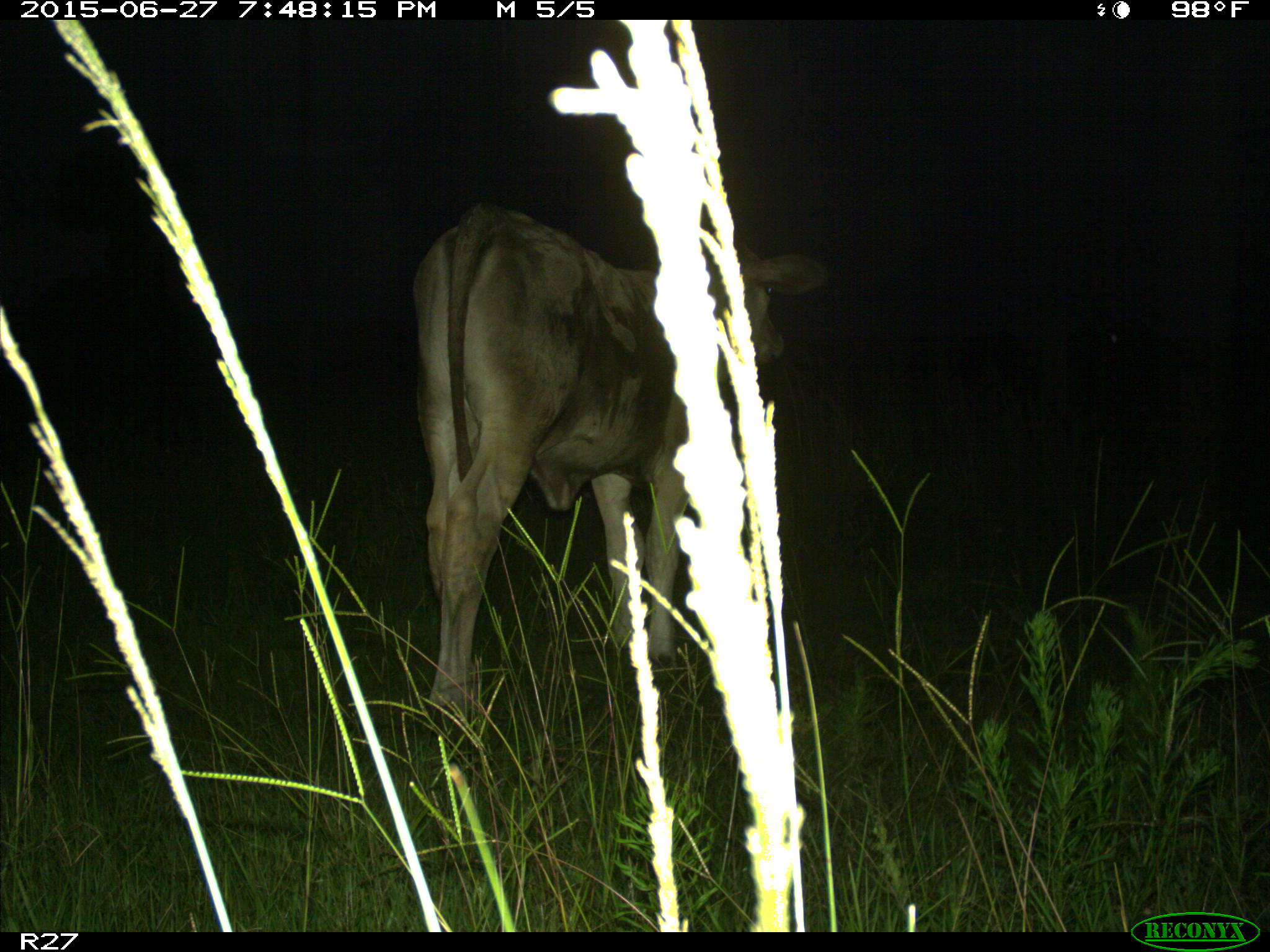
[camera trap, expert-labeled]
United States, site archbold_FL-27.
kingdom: Animalia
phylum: Chordata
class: Mammalia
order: Artiodactyla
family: Bovidae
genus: Bos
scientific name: Bos taurus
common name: domestic cow